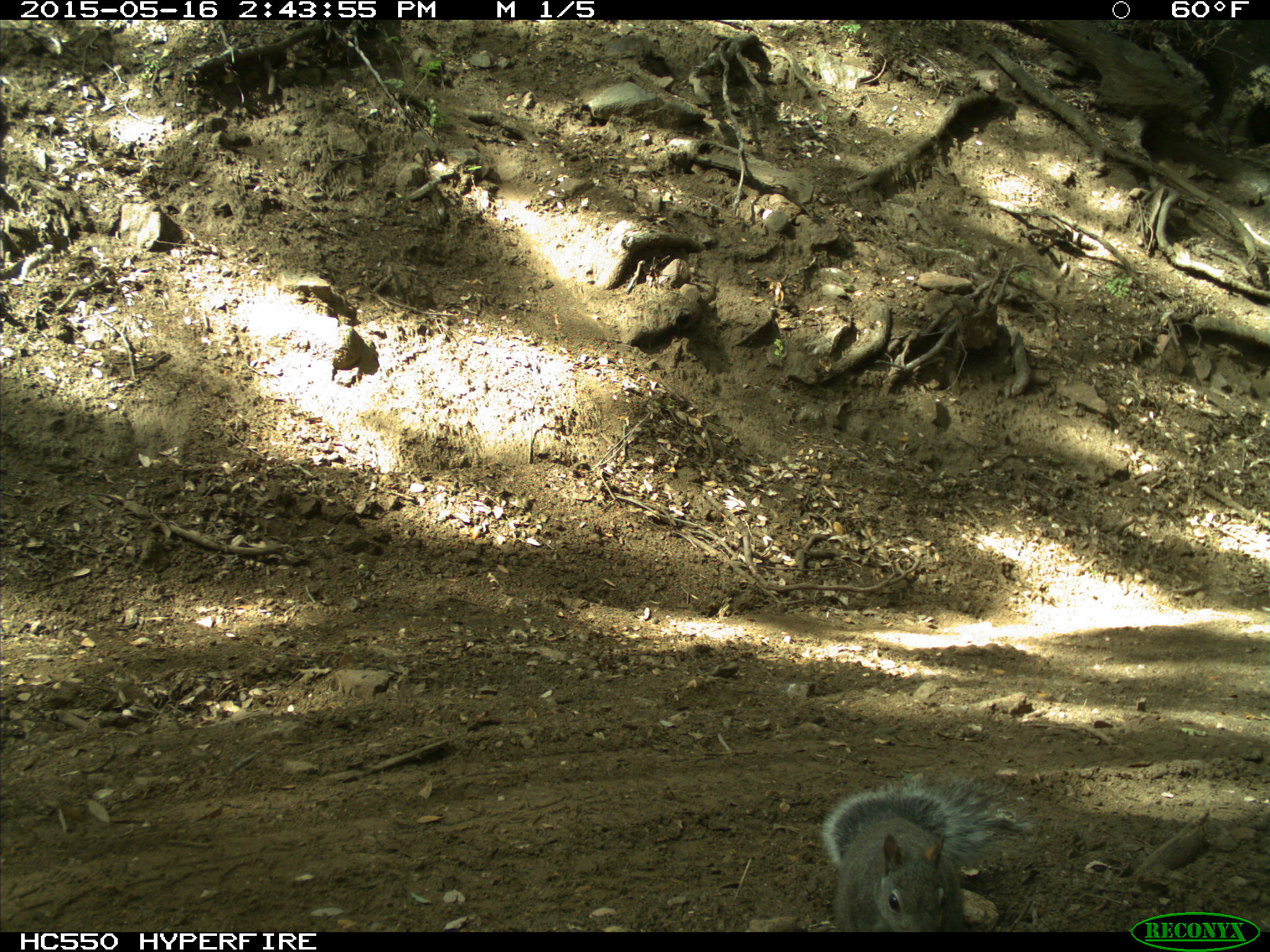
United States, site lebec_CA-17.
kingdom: Animalia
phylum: Chordata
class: Mammalia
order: Rodentia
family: Sciuridae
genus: Sciurus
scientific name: Sciurus carolinensis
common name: eastern gray squirrel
Sciurus carolinensis (eastern gray squirrel).